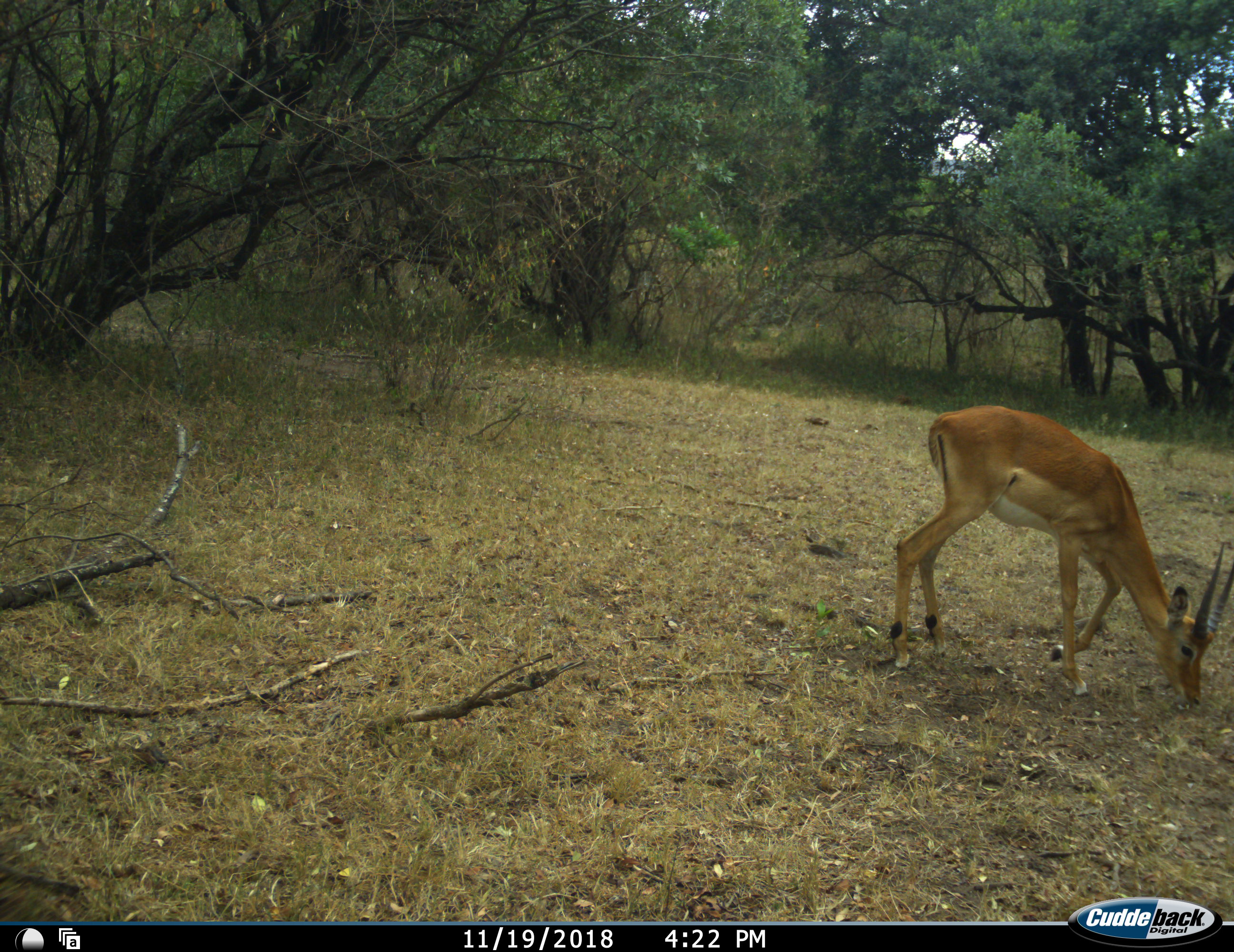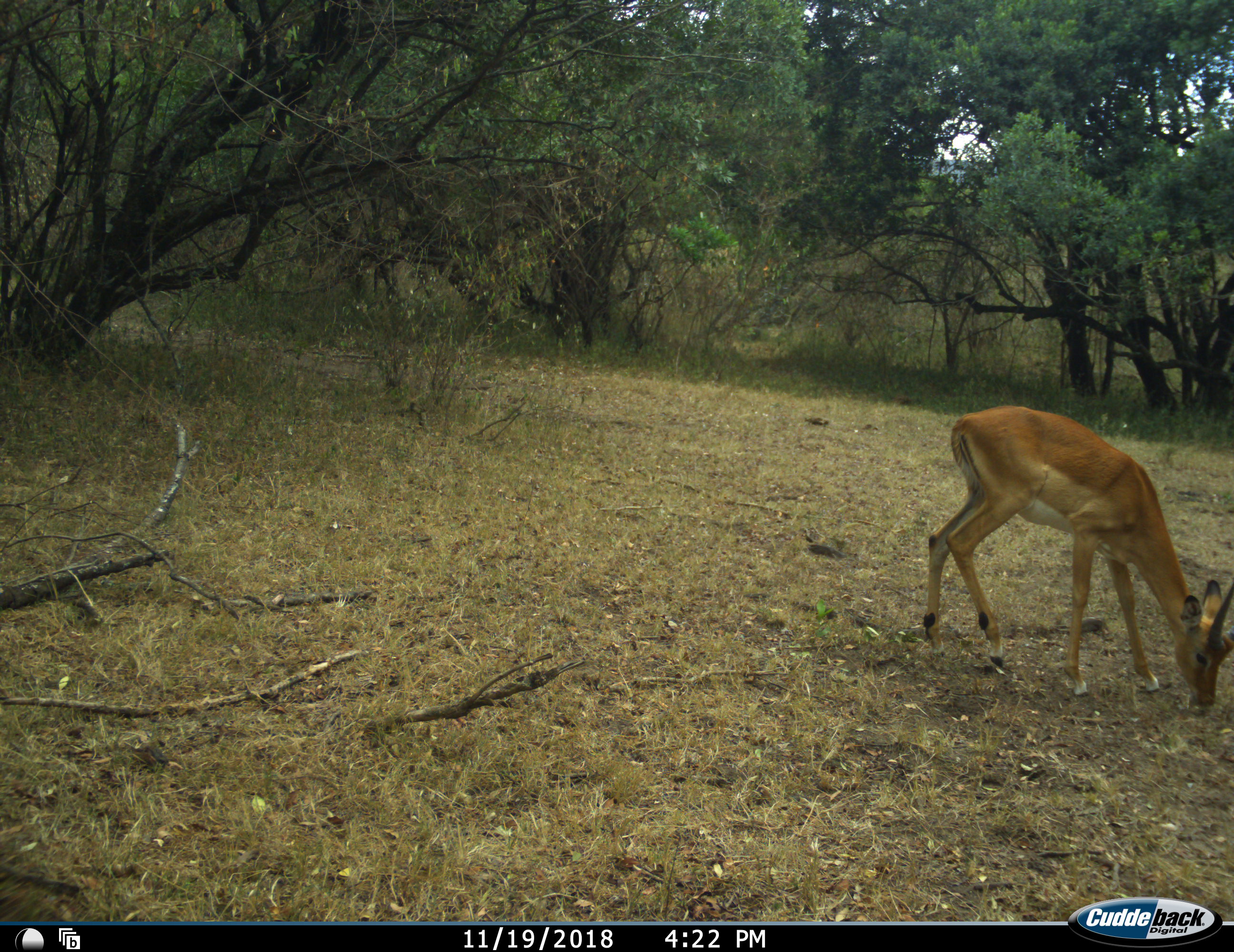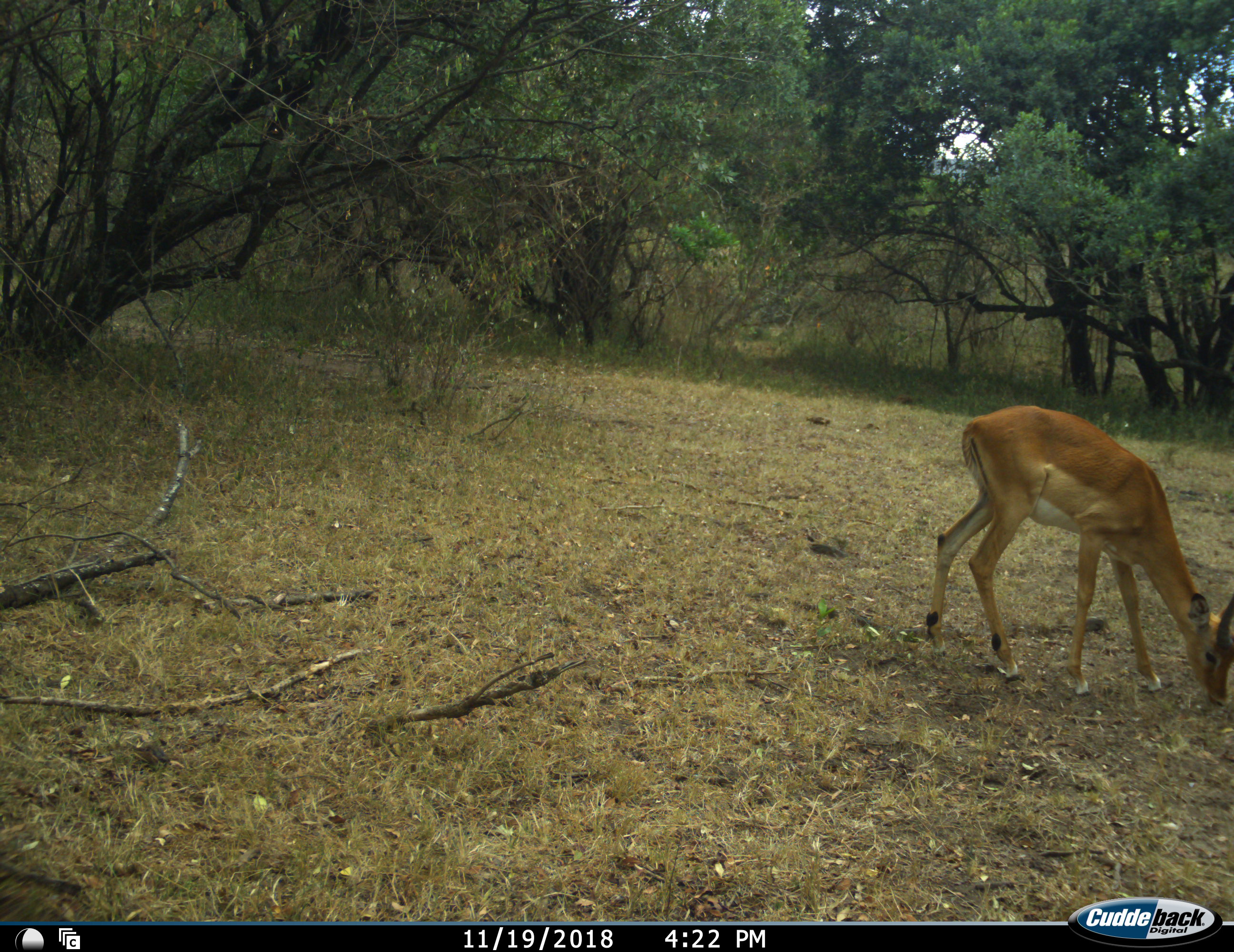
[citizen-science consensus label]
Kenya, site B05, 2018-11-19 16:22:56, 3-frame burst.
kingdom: Animalia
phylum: Chordata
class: Mammalia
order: Artiodactyla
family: Bovidae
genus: Aepyceros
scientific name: Aepyceros melampus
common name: impala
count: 1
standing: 12%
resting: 0%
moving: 12%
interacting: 0%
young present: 0%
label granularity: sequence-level